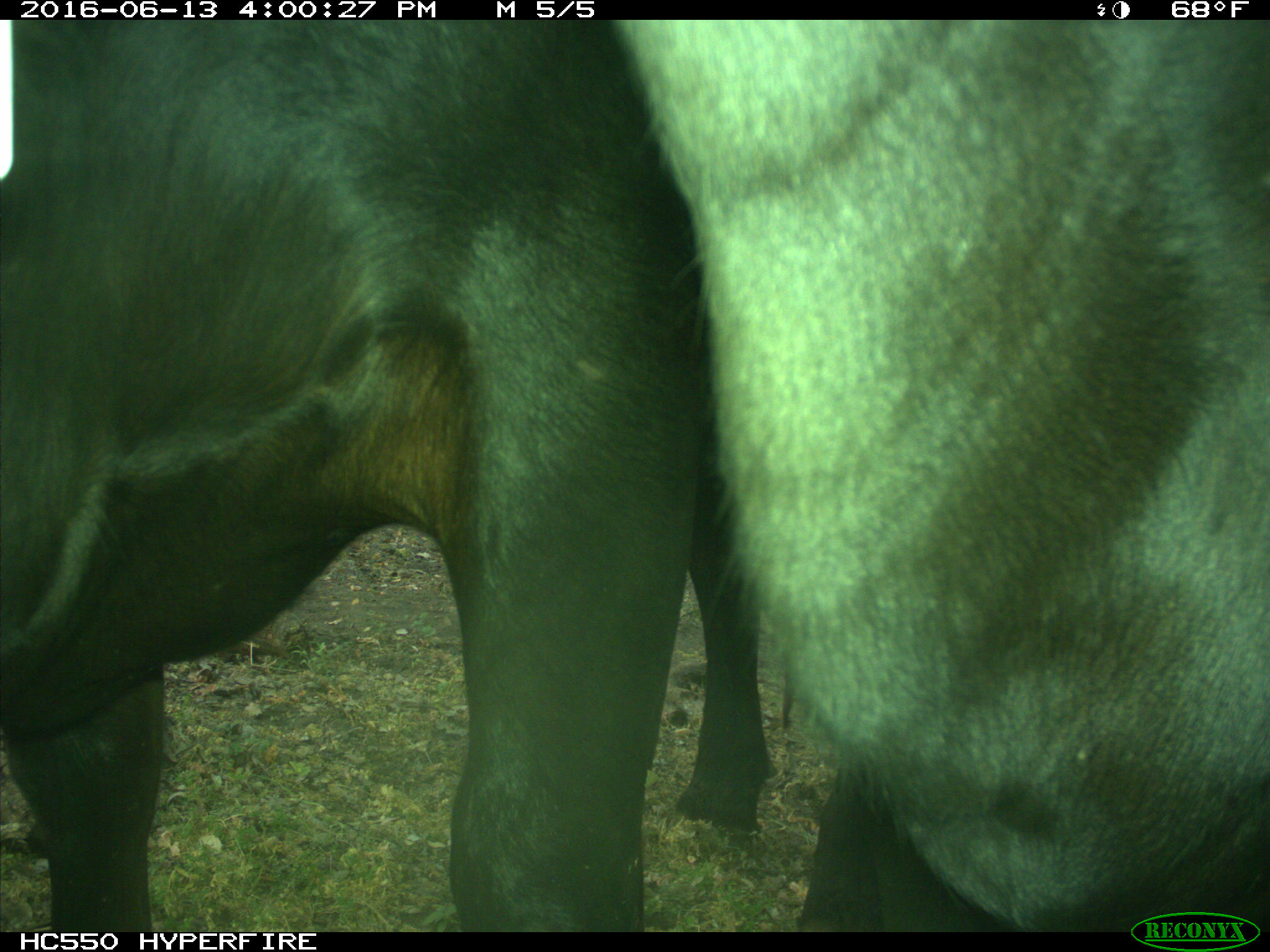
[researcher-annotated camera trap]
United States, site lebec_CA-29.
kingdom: Animalia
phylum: Chordata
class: Mammalia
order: Artiodactyla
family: Bovidae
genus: Bos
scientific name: Bos taurus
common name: domestic cow